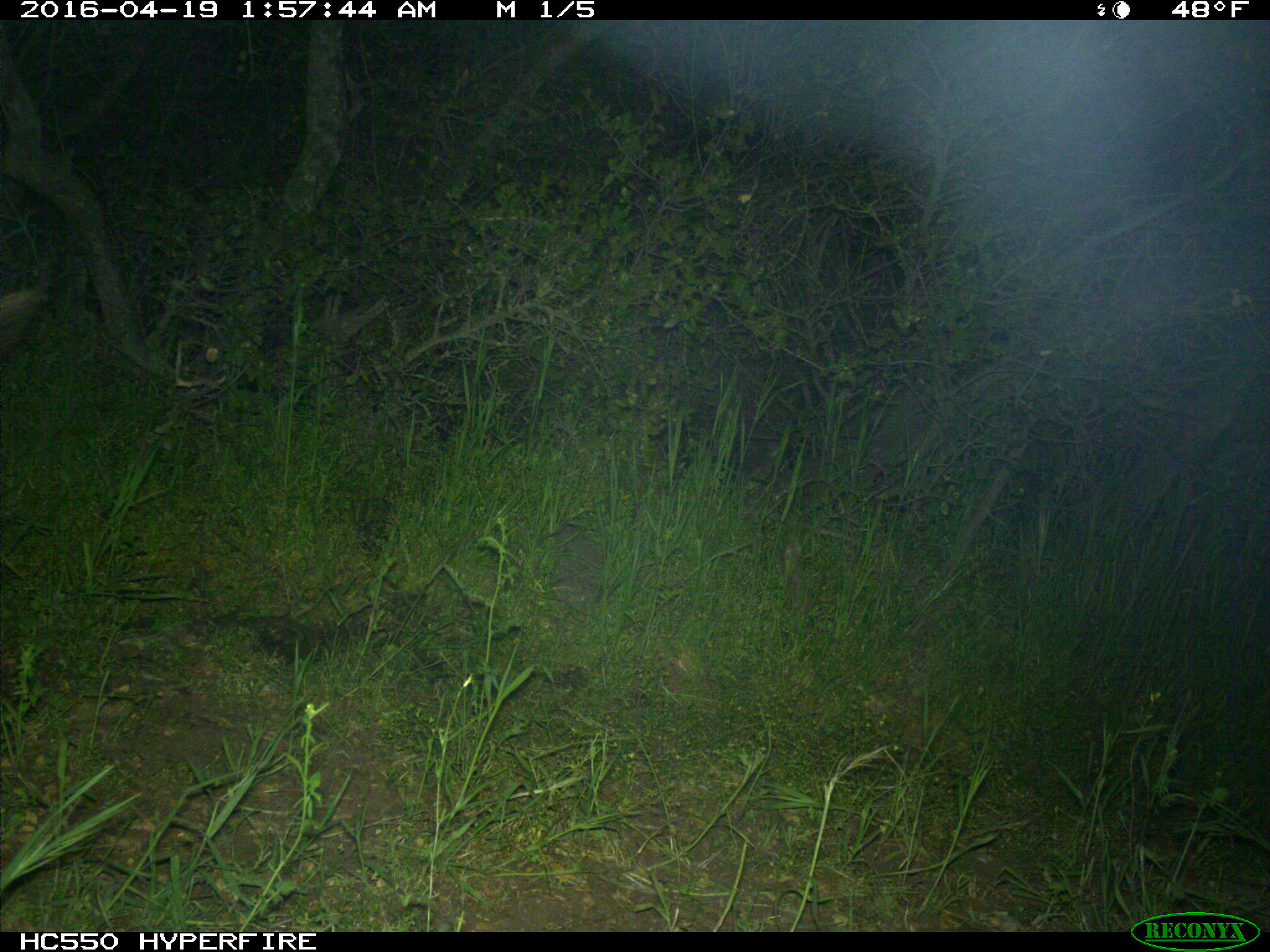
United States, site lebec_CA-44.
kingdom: Animalia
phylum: Chordata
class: Mammalia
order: Artiodactyla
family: Suidae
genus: Sus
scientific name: Sus scrofa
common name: wild boar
Sus scrofa (wild boar).